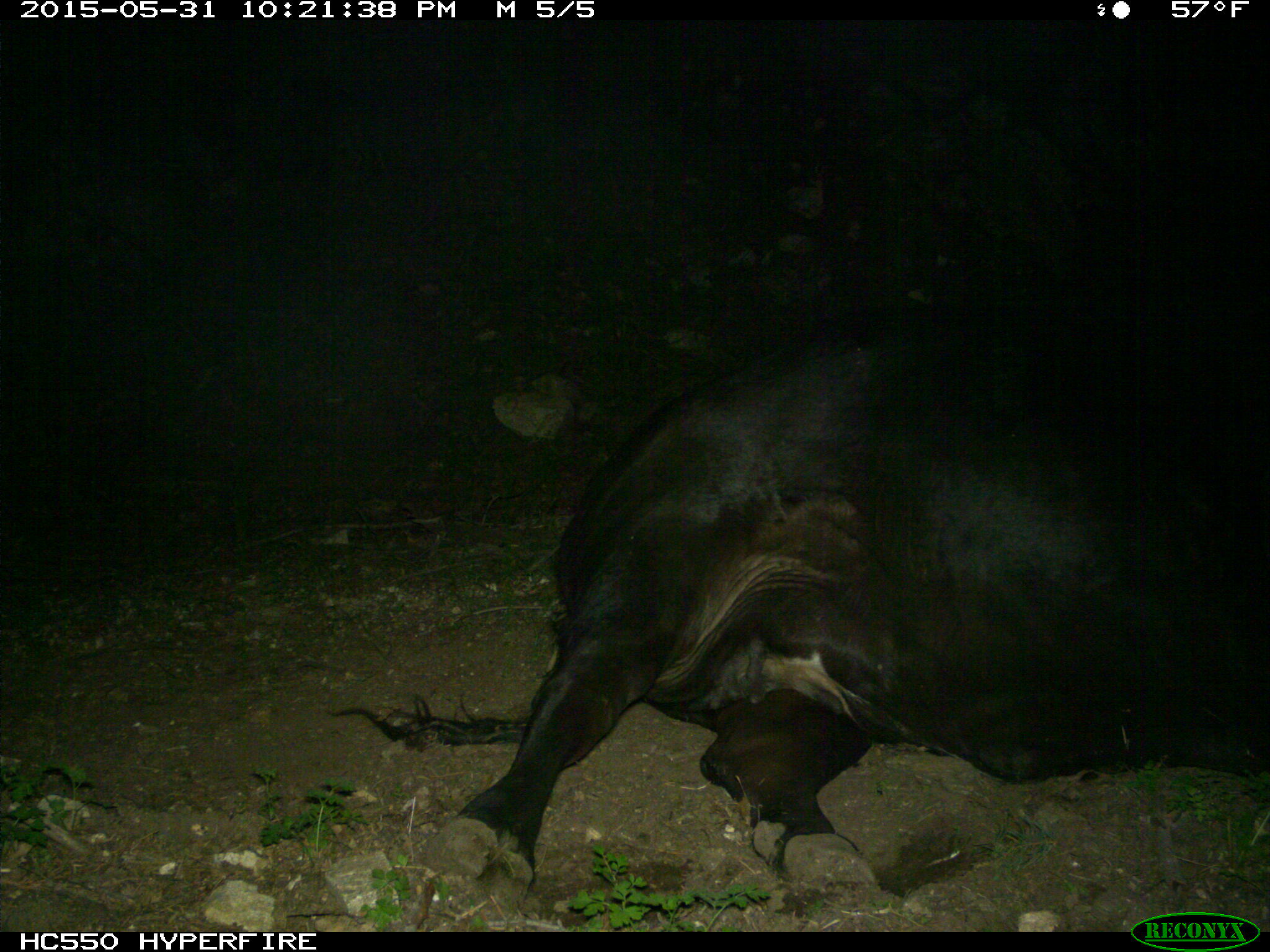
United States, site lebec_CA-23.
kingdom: Animalia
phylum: Chordata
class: Mammalia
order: Artiodactyla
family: Bovidae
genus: Bos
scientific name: Bos taurus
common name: domestic cow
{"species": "Bos taurus (domestic cow)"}